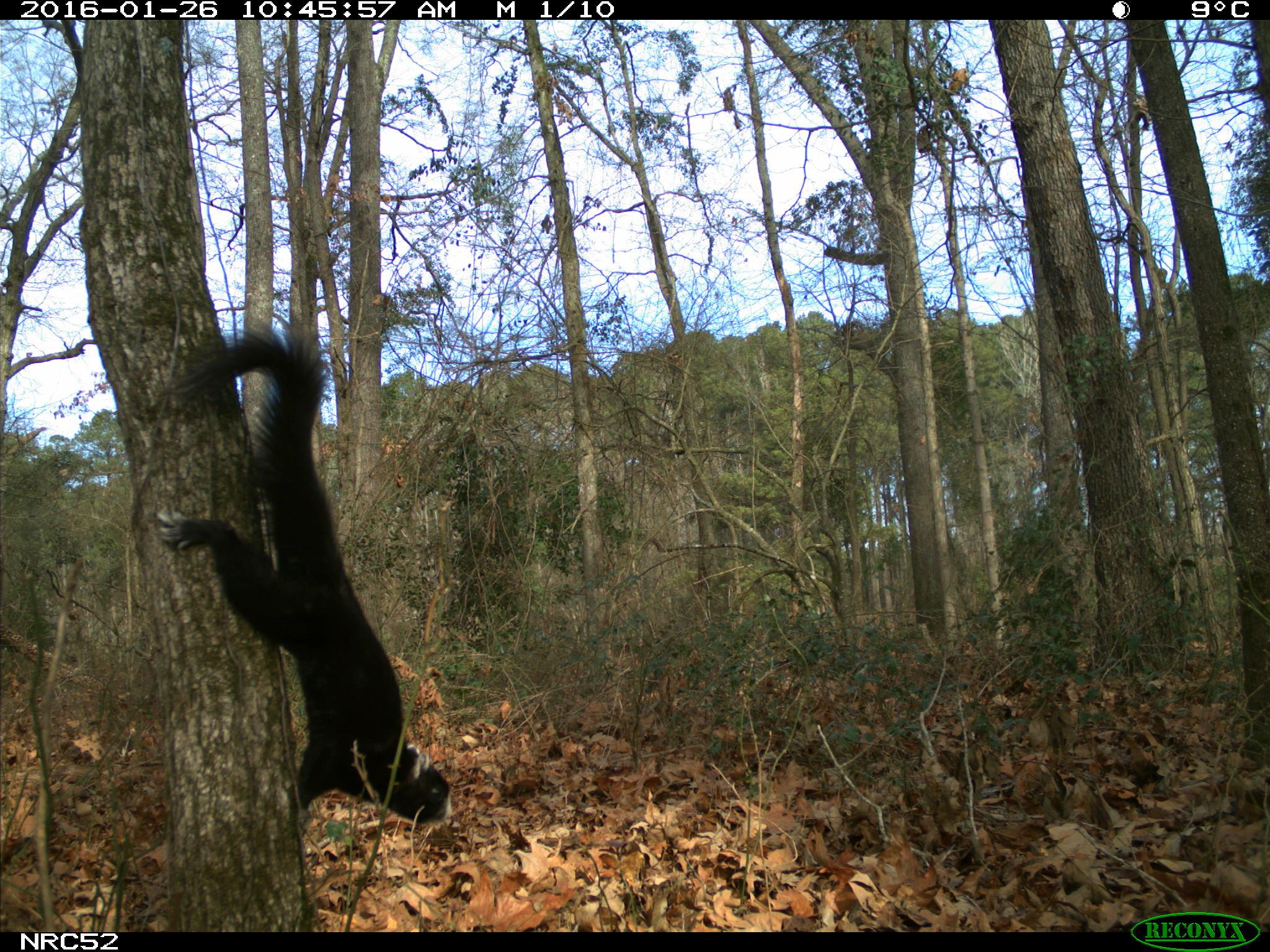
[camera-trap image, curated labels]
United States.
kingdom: Animalia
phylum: Chordata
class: Mammalia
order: Rodentia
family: Sciuridae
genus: Sciurus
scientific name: Sciurus niger cinereus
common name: eastern fox squirrel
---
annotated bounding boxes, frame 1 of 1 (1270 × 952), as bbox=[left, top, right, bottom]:
Eastern Fox Squirrel: bbox=[145, 318, 460, 835]